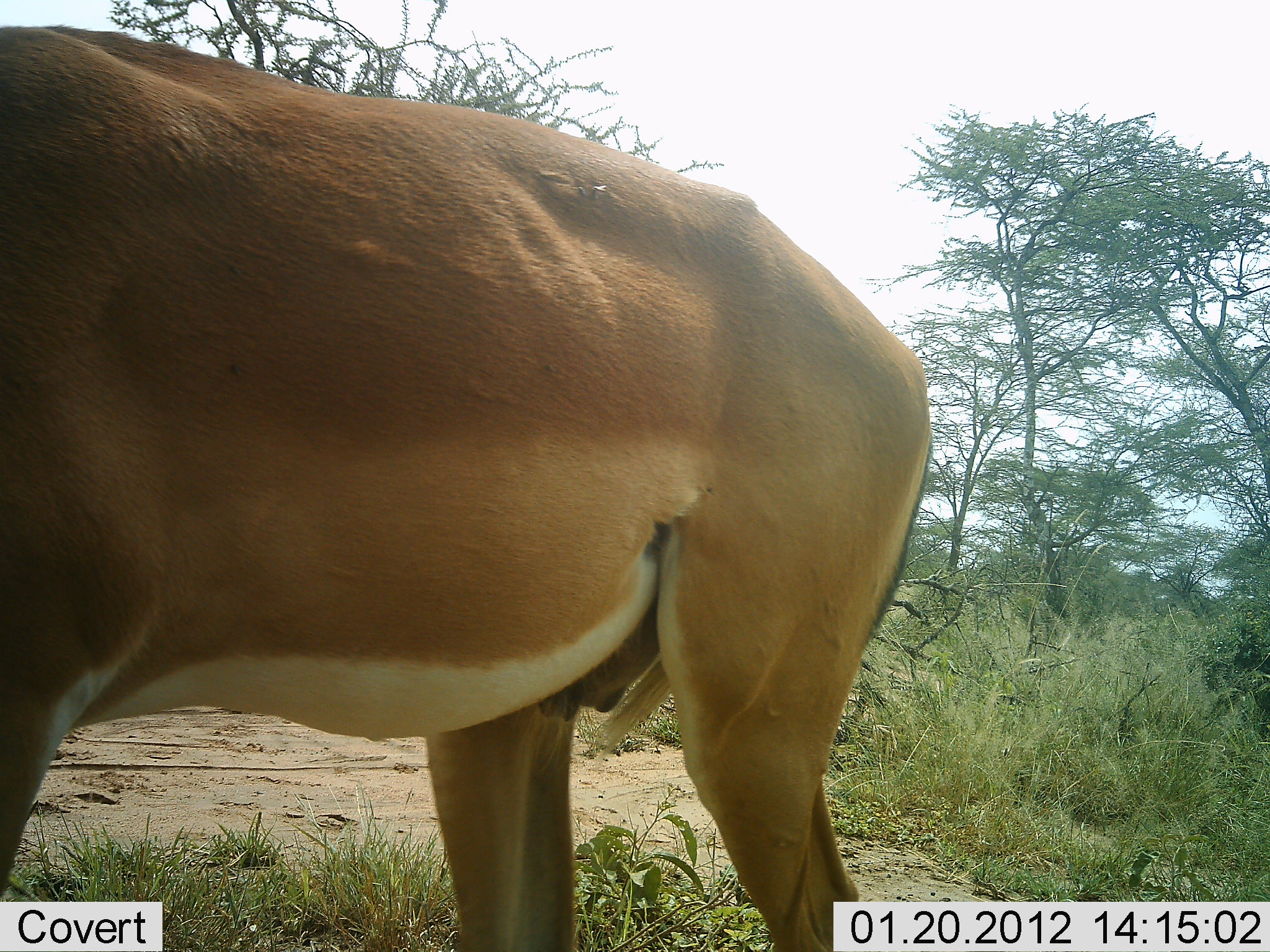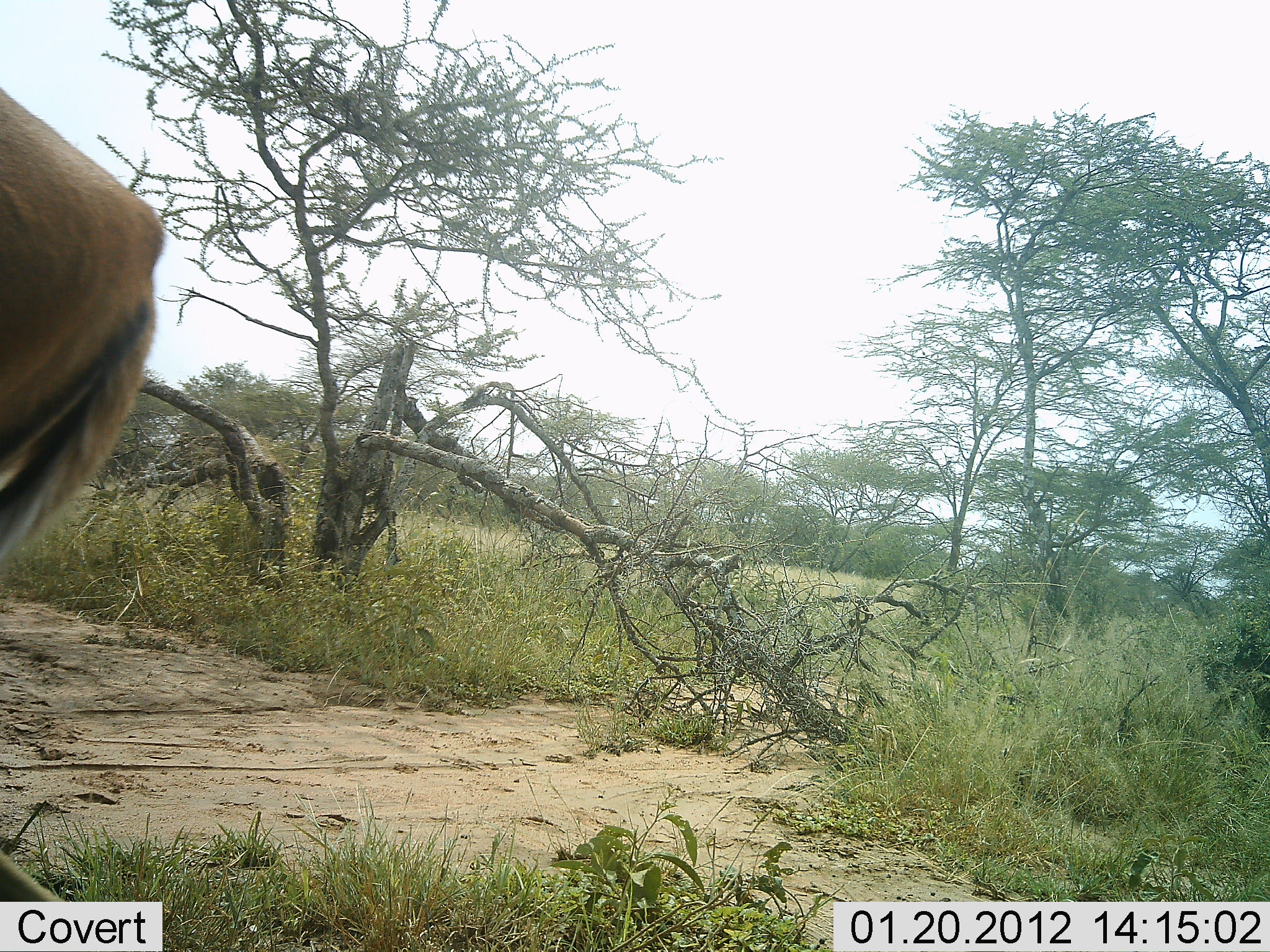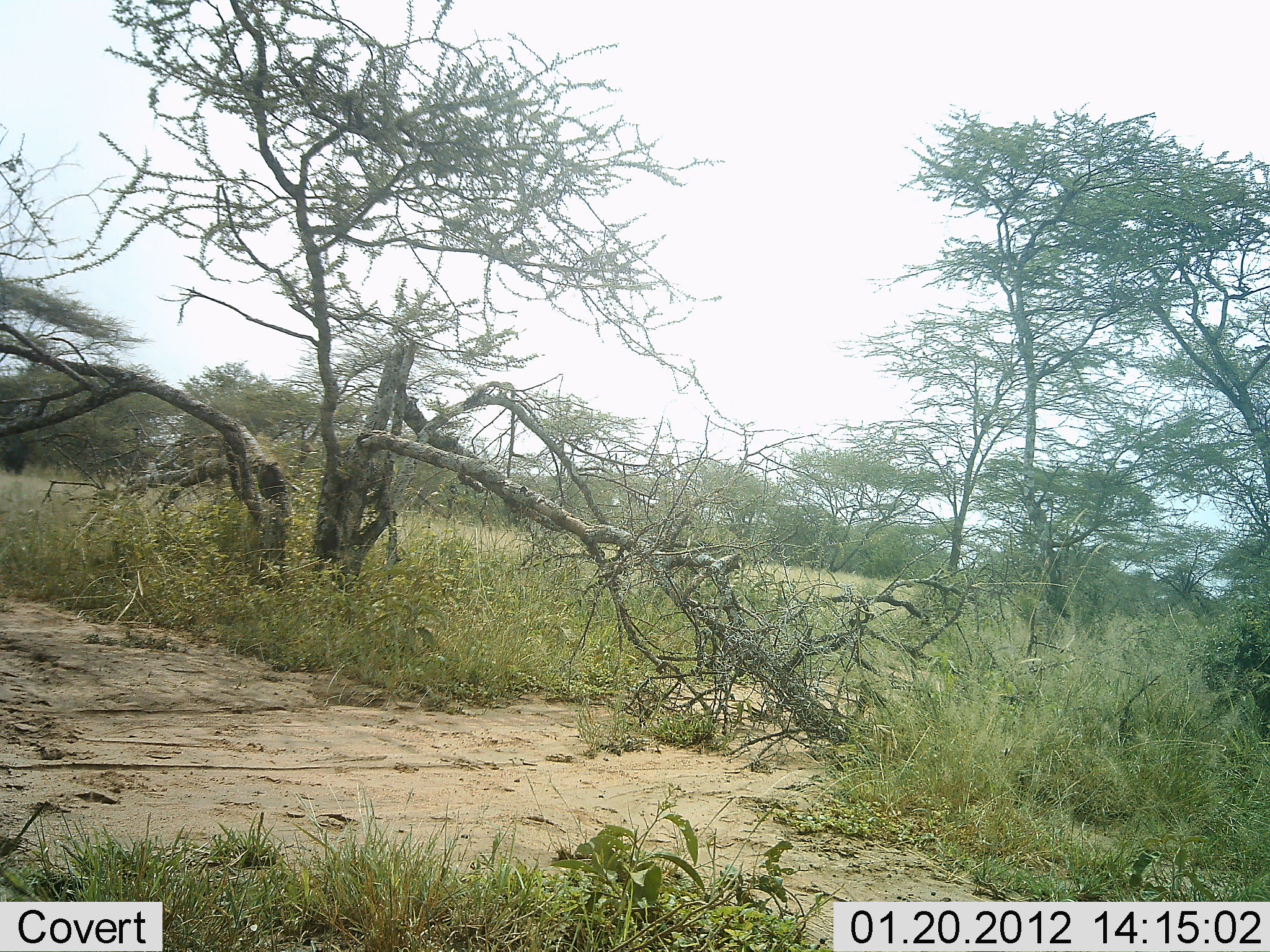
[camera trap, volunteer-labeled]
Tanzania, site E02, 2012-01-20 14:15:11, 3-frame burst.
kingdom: Animalia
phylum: Chordata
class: Mammalia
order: Artiodactyla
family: Bovidae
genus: Aepyceros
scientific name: Aepyceros melampus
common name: impala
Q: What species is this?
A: Impala (Aepyceros melampus).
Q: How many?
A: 1.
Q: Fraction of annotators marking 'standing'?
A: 5%.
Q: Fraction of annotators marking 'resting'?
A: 0%.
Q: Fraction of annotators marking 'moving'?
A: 95%.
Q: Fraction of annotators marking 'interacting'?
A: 0%.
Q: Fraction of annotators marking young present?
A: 0%.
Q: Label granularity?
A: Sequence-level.